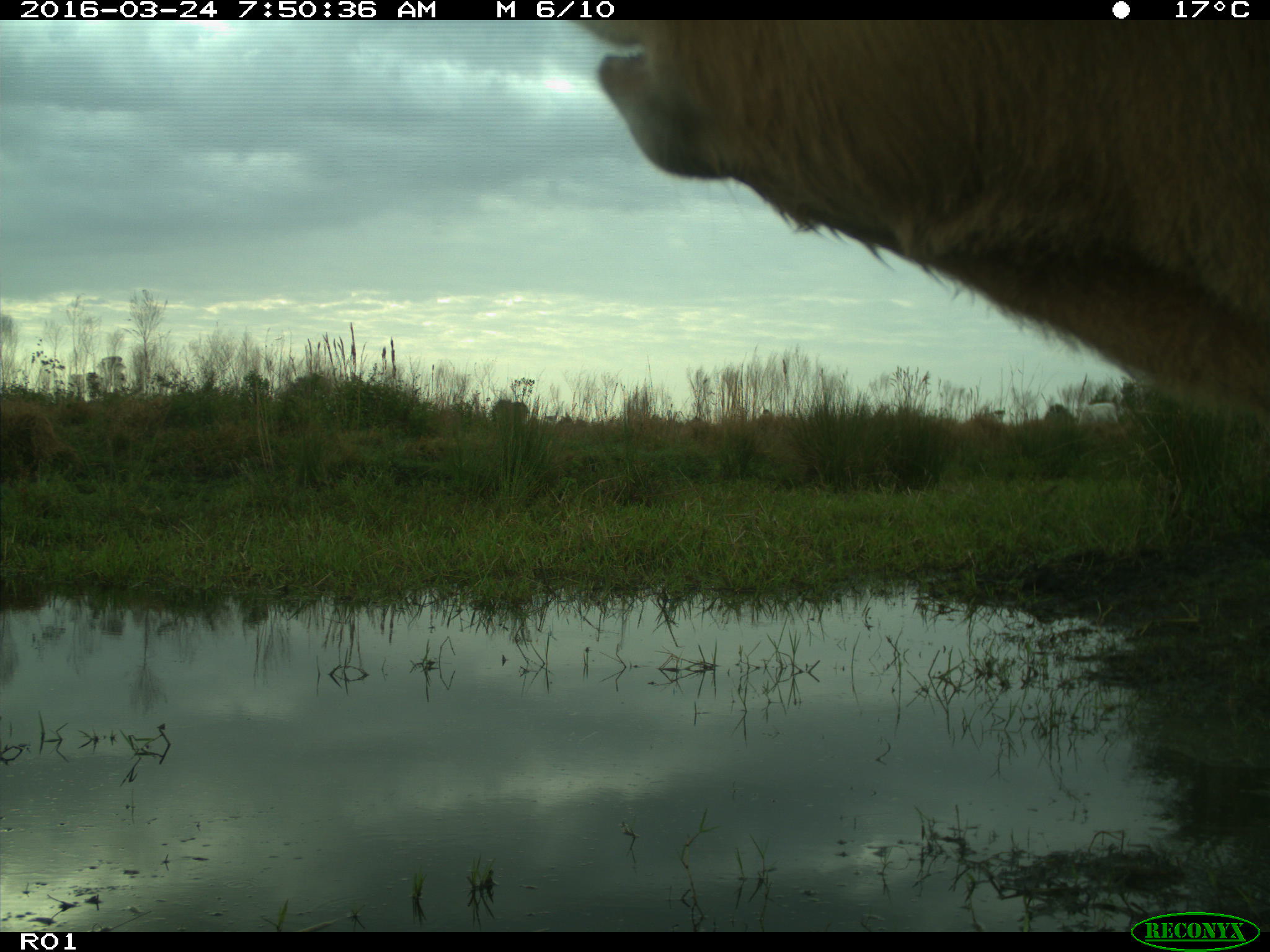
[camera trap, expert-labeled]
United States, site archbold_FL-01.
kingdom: Animalia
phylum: Chordata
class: Mammalia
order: Artiodactyla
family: Bovidae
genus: Bos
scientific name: Bos taurus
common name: domestic cow